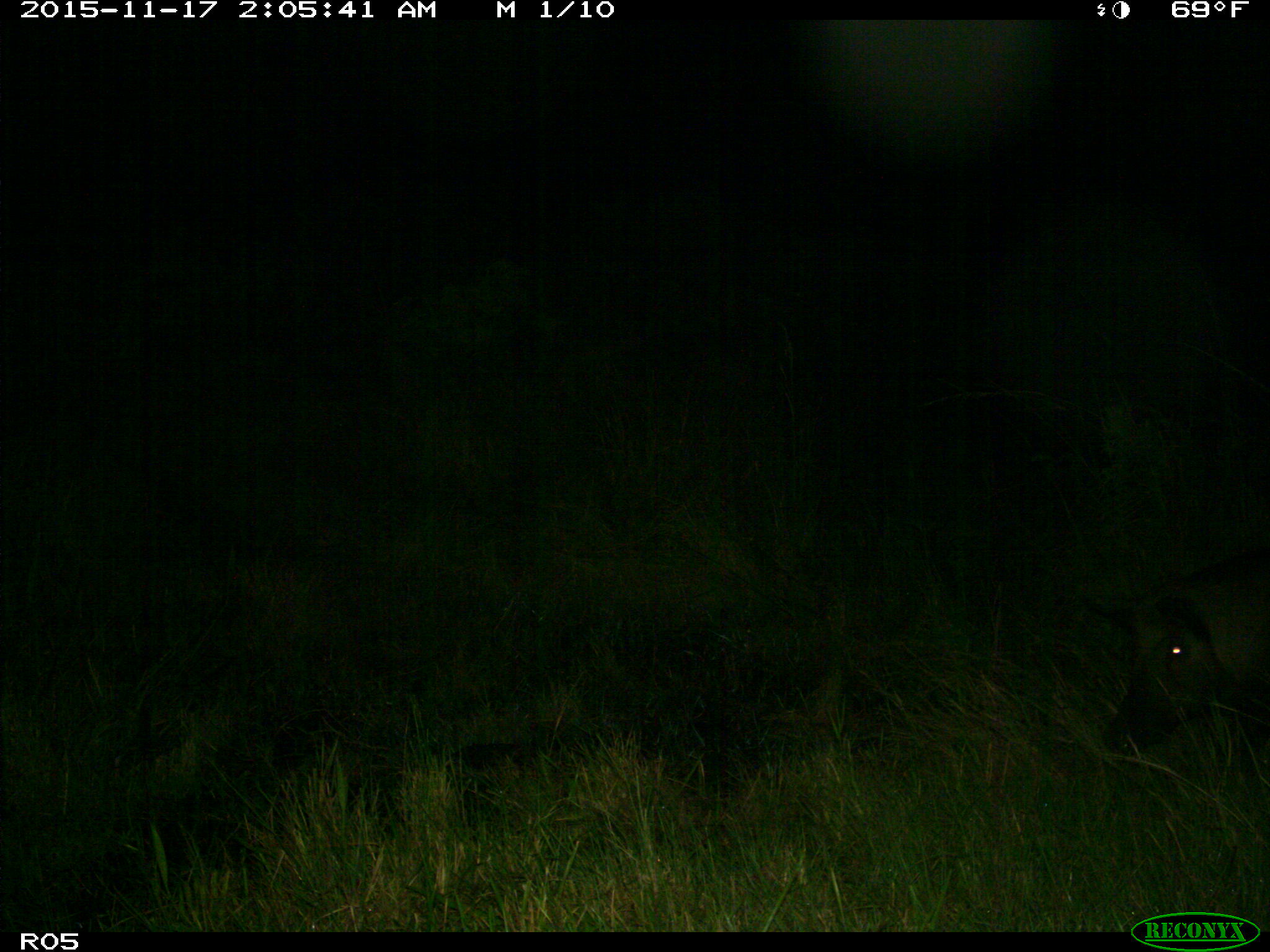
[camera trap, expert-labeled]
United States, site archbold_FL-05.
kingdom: Animalia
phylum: Chordata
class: Mammalia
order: Artiodactyla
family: Suidae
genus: Sus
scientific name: Sus scrofa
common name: wild boar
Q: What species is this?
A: Sus scrofa (wild boar).